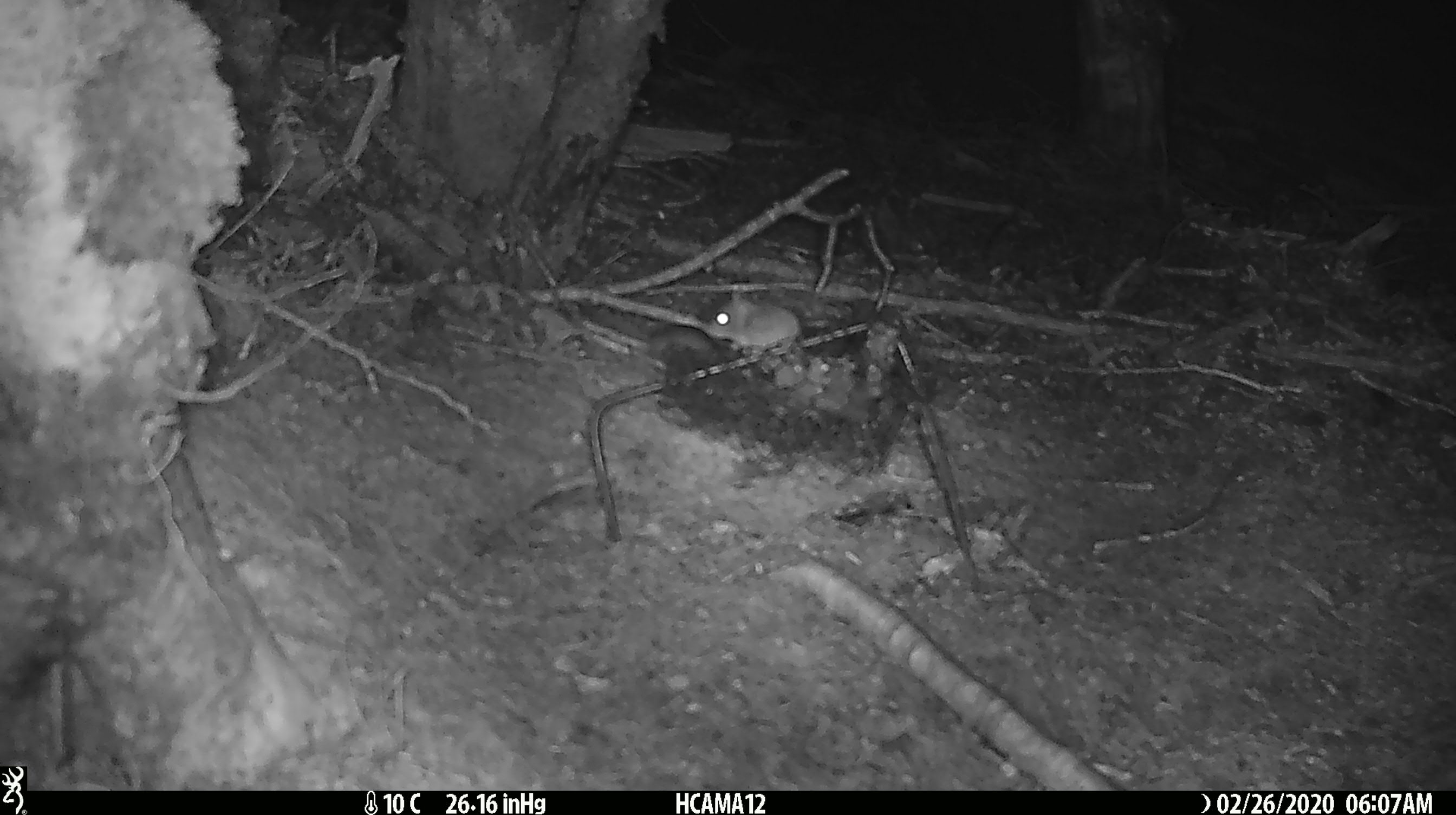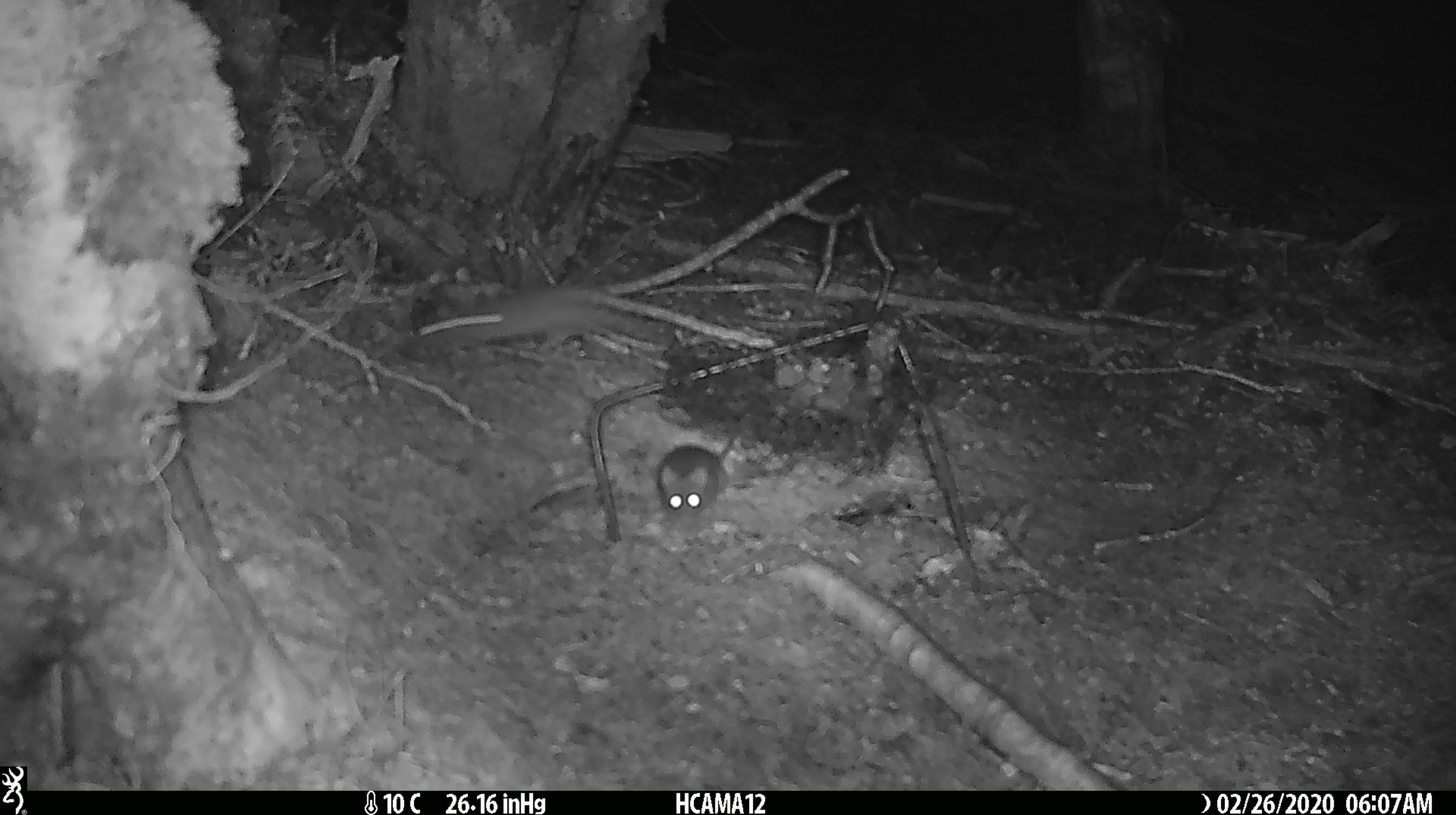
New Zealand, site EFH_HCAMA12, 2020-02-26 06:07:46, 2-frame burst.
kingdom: Animalia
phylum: Chordata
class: Mammalia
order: Rodentia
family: Muridae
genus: Mus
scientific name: Mus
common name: mouse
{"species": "mouse (Mus)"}